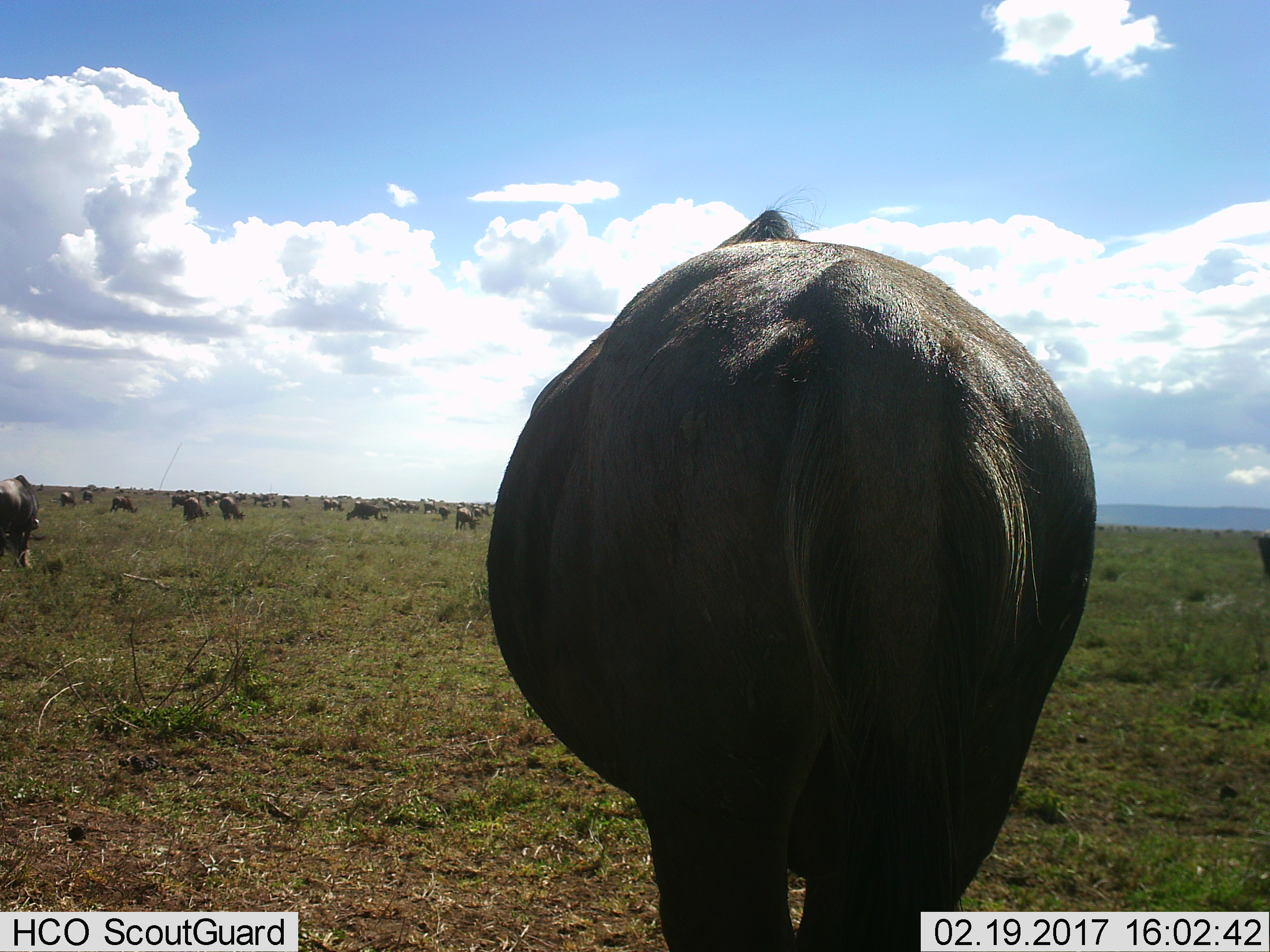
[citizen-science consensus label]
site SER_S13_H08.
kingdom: Animalia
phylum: Chordata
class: Mammalia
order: Artiodactyla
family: Bovidae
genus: Connochaetes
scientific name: Connochaetes taurinus taurinus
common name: blue wildebeest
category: wildebeestblue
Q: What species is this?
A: Wildebeestblue (blue wildebeest) (Connochaetes taurinus taurinus).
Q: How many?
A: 11-50.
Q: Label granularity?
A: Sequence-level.